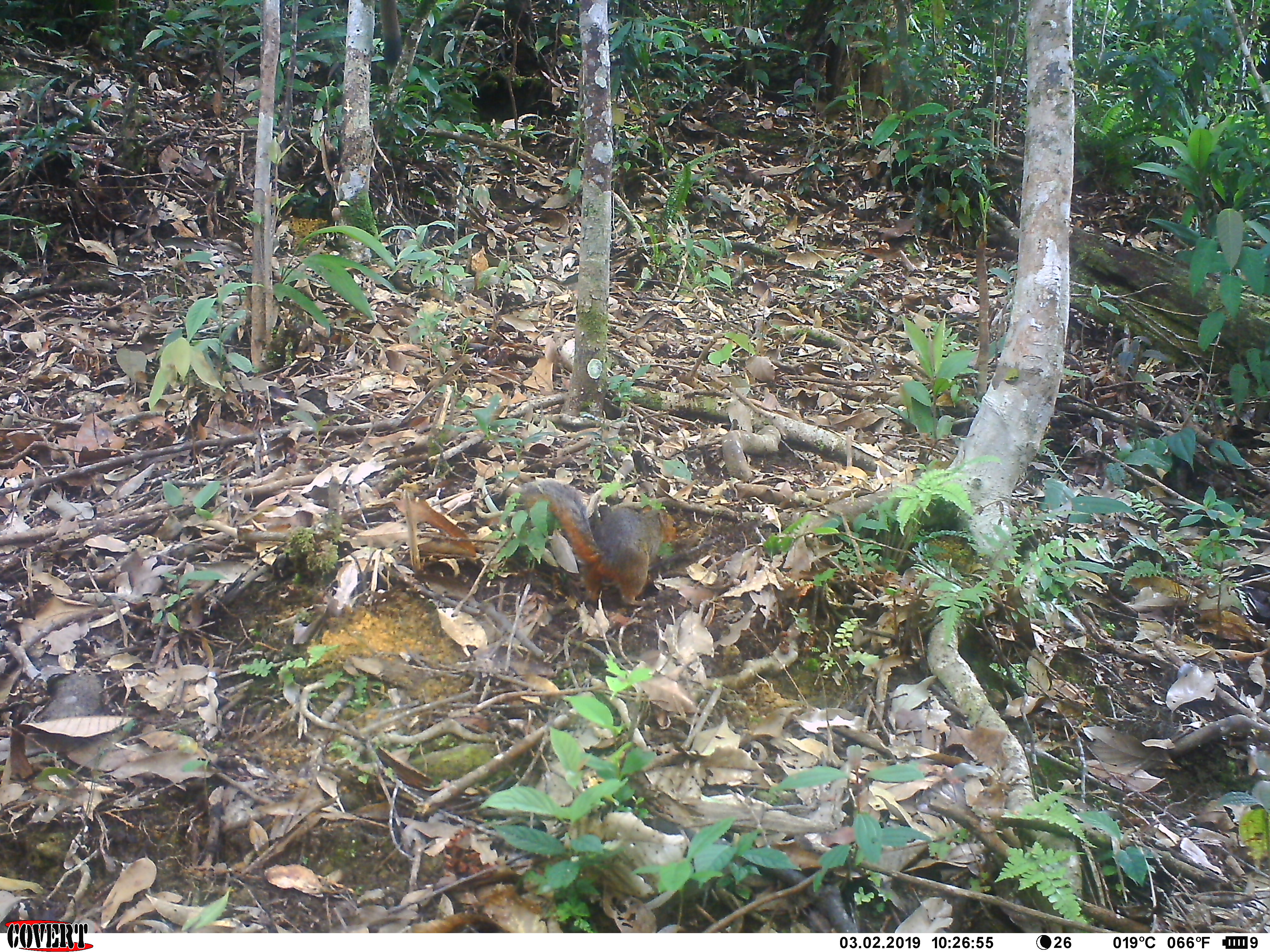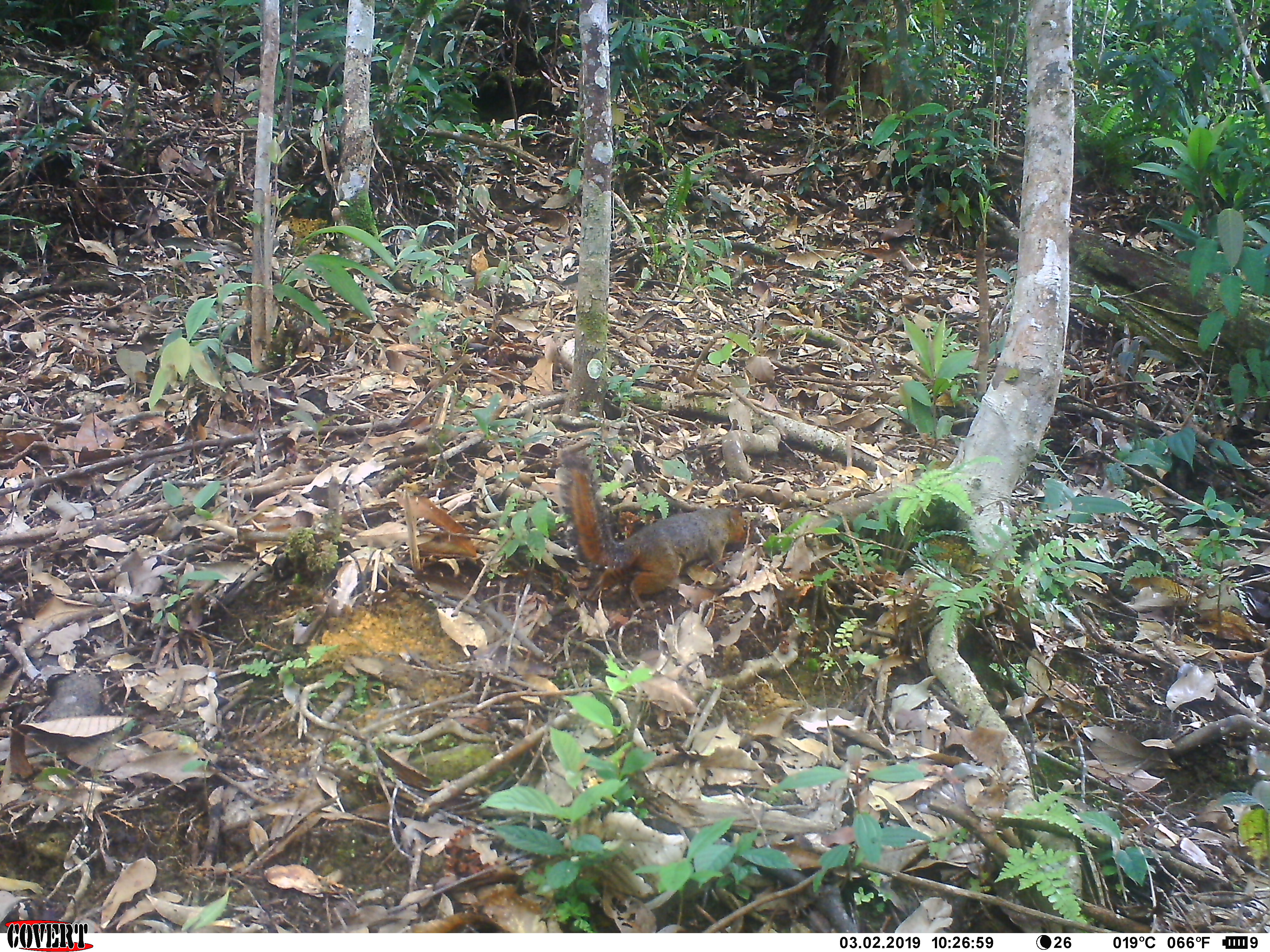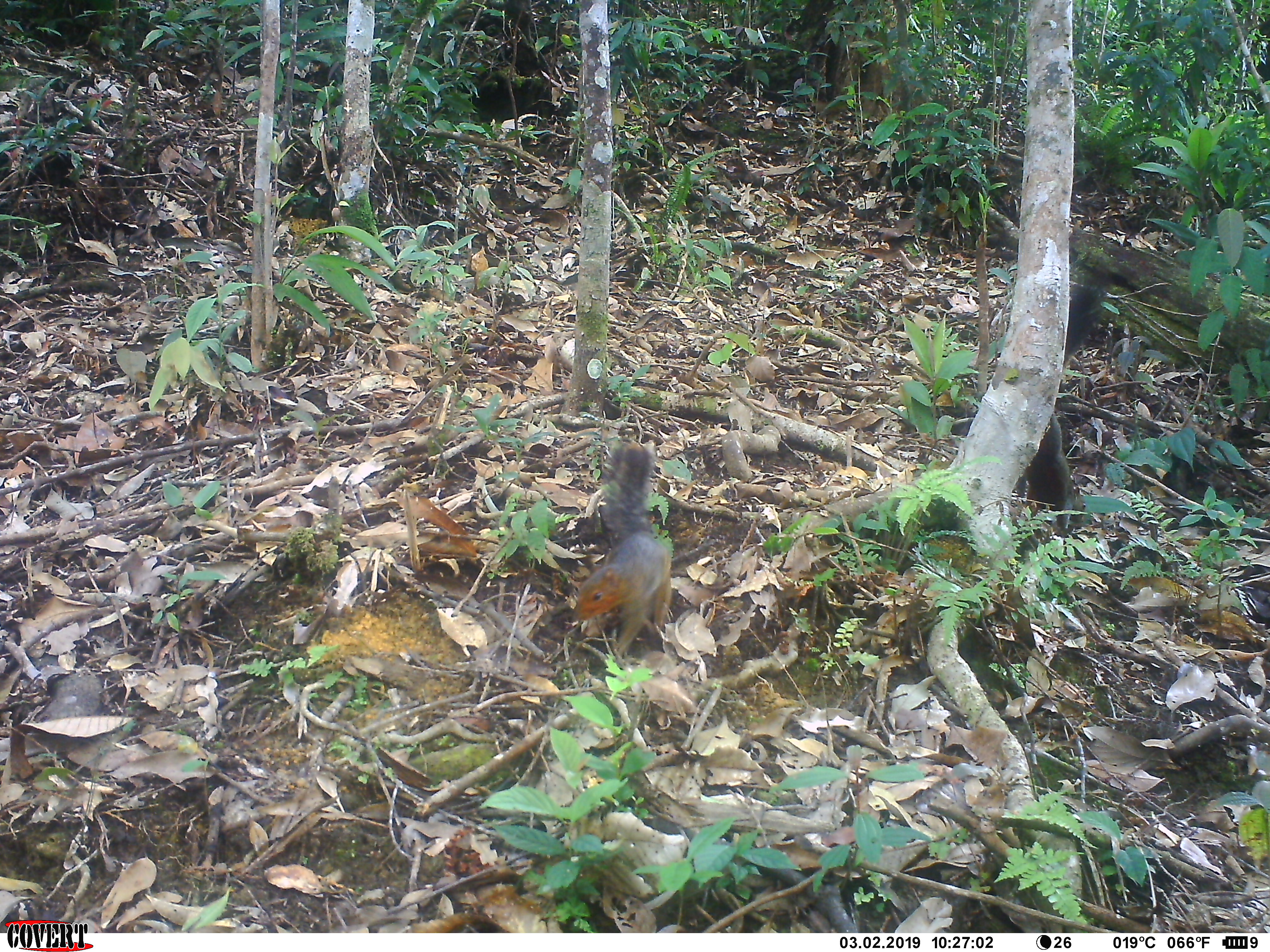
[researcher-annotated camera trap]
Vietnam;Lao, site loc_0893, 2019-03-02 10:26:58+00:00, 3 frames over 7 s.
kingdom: Animalia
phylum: Chordata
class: Mammalia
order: Rodentia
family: Sciuridae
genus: Dremomys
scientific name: Dremomys rufigenis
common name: red-cheeked squirrel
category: red cheeked squirrel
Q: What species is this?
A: Red cheeked squirrel (red-cheeked squirrel) (Dremomys rufigenis).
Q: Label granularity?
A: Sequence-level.